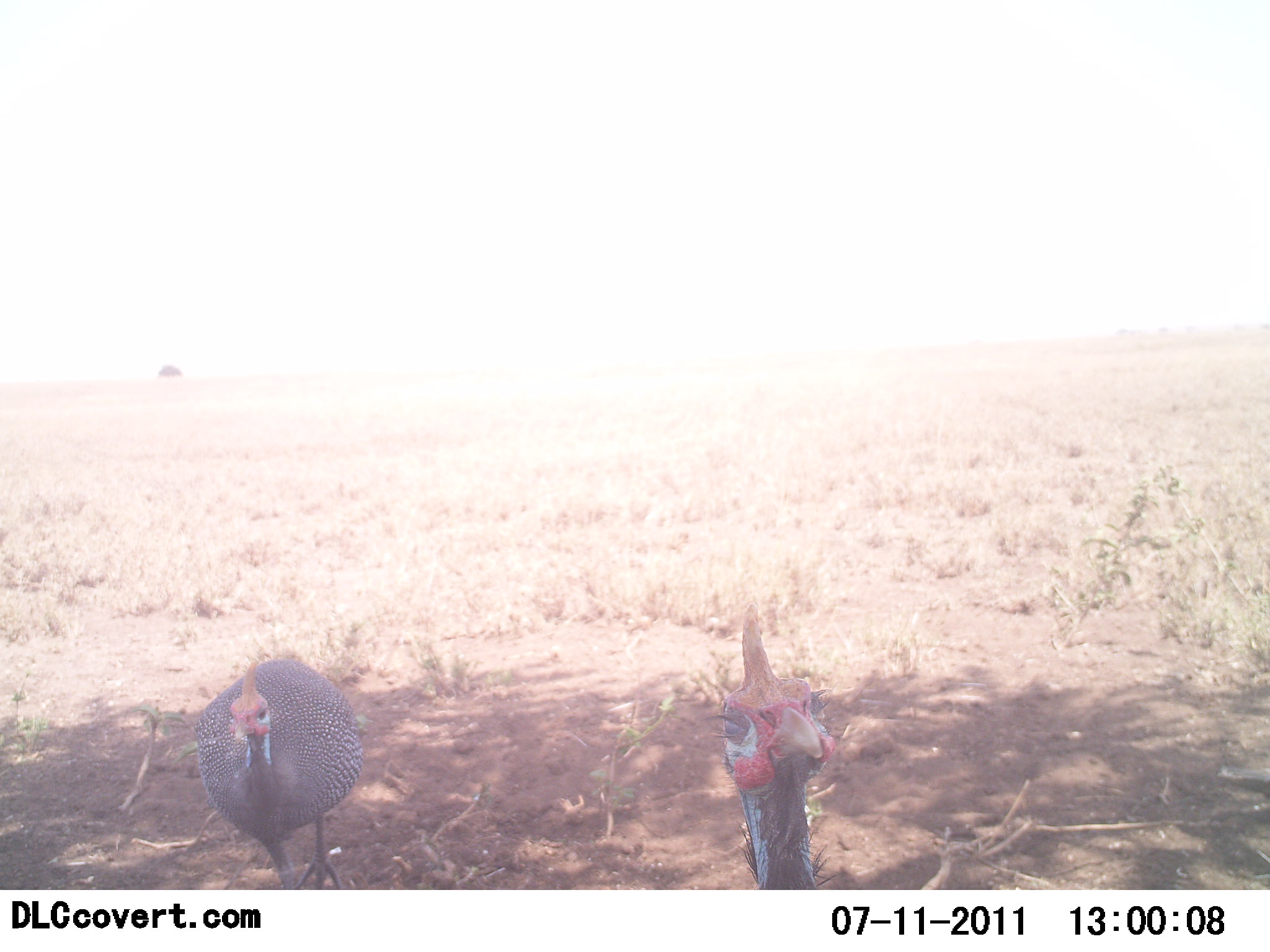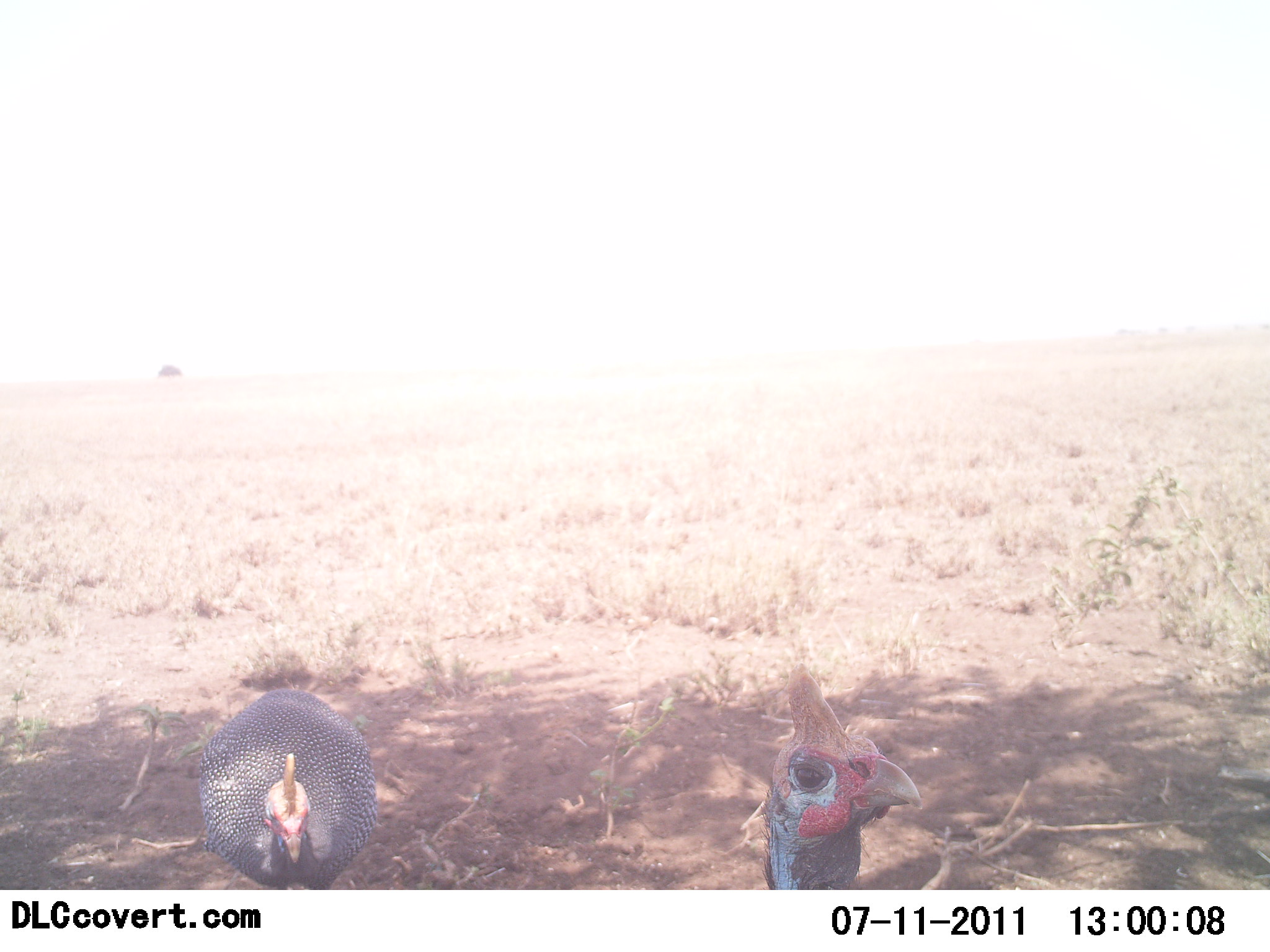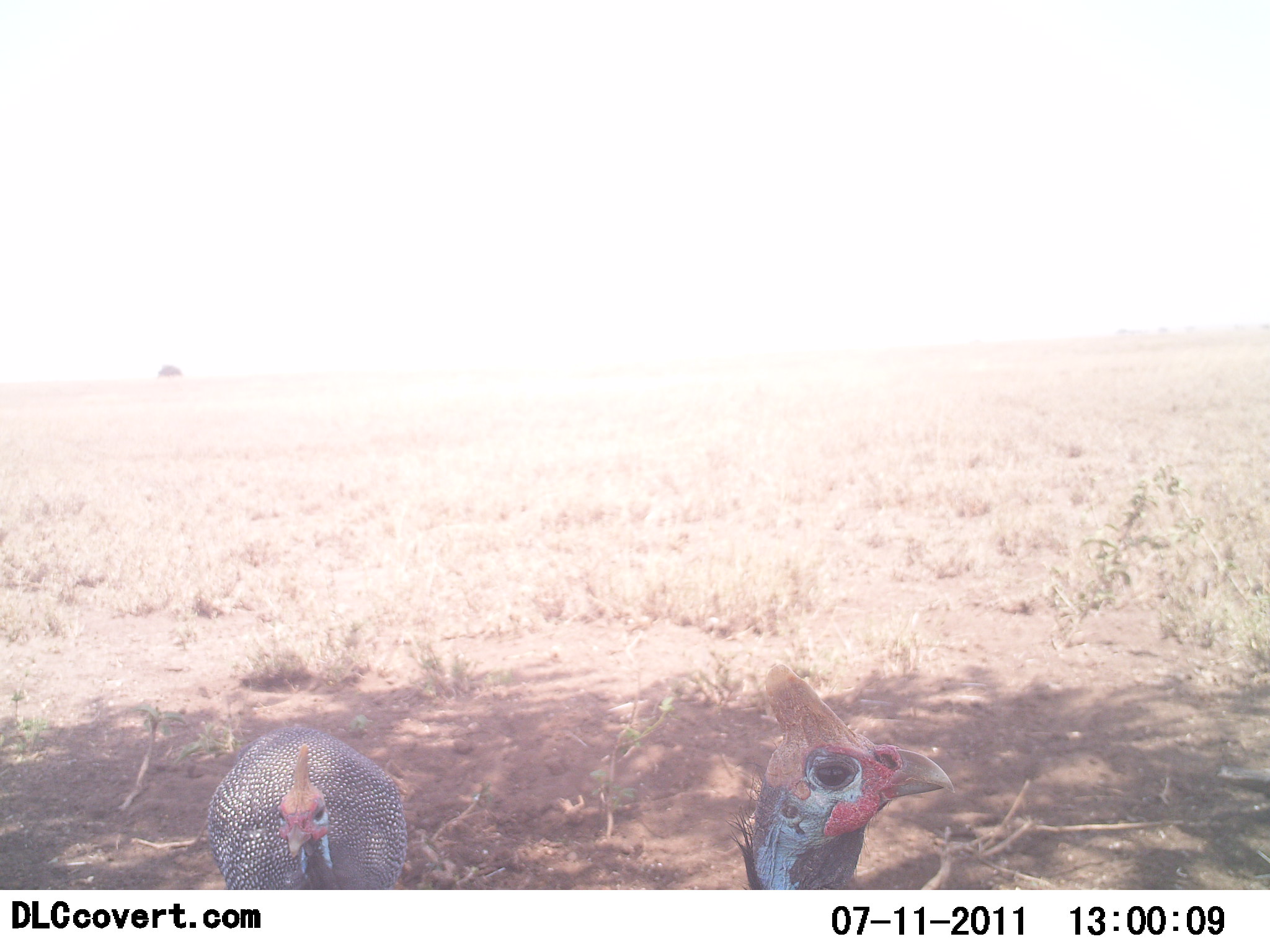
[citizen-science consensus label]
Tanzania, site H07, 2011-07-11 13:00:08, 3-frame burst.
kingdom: Animalia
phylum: Chordata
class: Aves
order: Galliformes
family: Numididae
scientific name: Numididae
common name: guinea fowl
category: guineafowl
Guineafowl (guinea fowl) (Numididae), count 2. Behavior (volunteer vote fractions): standing 45%, resting 0%, moving 45%, interacting 18%. Young present (vote fraction): 0%. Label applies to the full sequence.